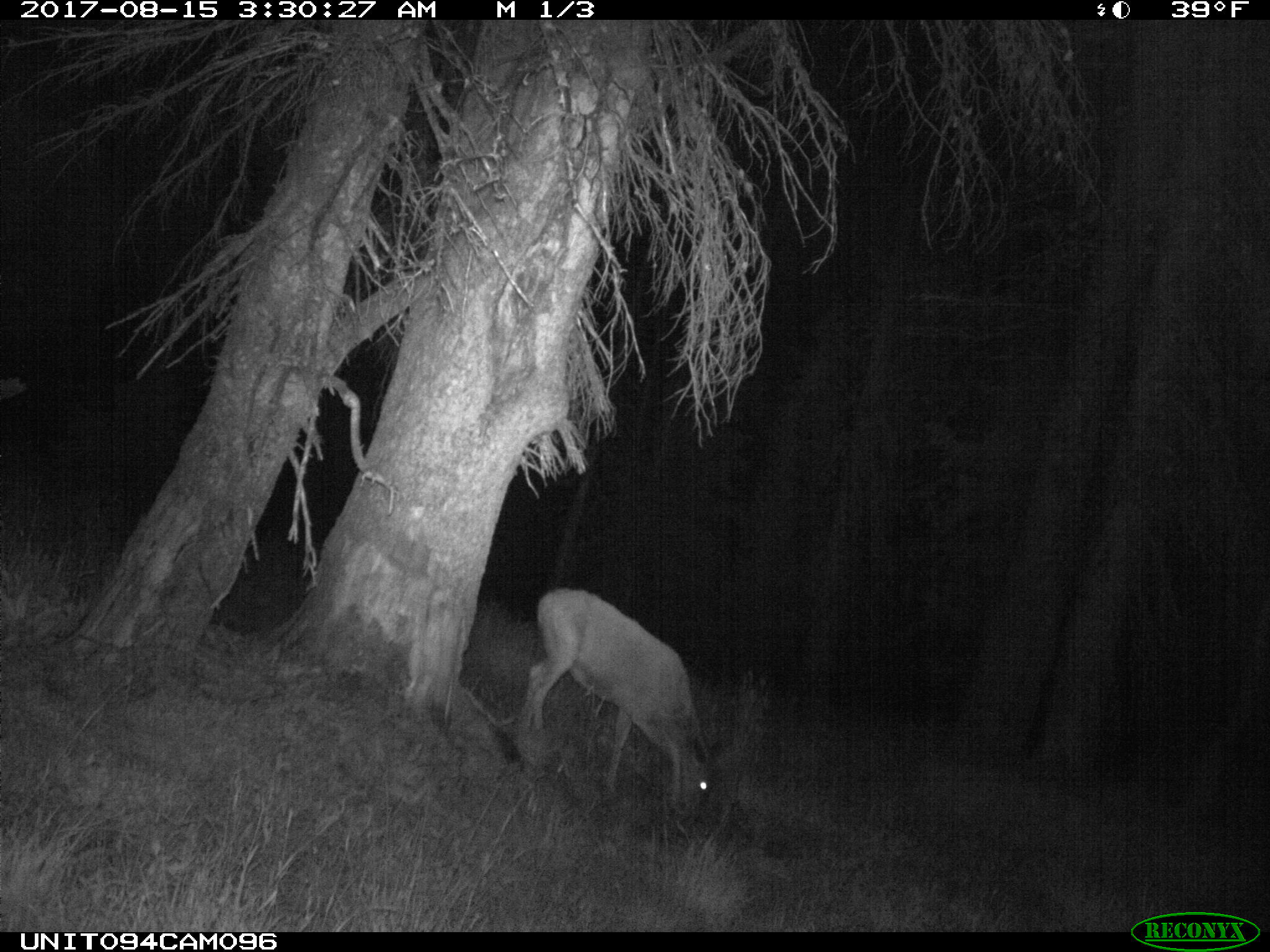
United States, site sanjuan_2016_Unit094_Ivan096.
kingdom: Animalia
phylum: Chordata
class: Mammalia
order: Artiodactyla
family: Cervidae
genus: Odocoileus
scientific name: Odocoileus hemionus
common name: mule deer